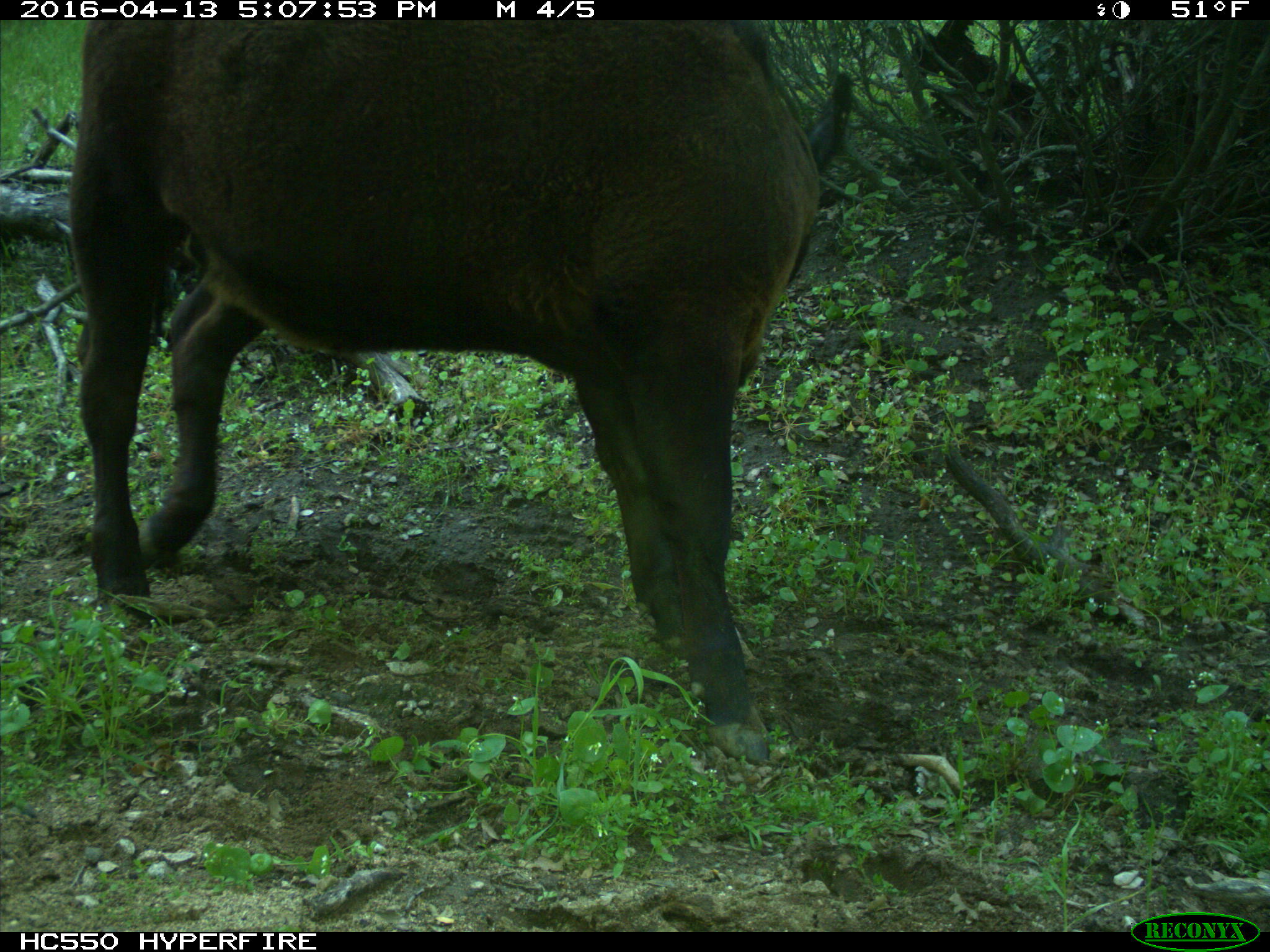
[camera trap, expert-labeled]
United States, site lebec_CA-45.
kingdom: Animalia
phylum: Chordata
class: Mammalia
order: Artiodactyla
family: Bovidae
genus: Bos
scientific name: Bos taurus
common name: domestic cow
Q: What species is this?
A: Bos taurus (domestic cow).